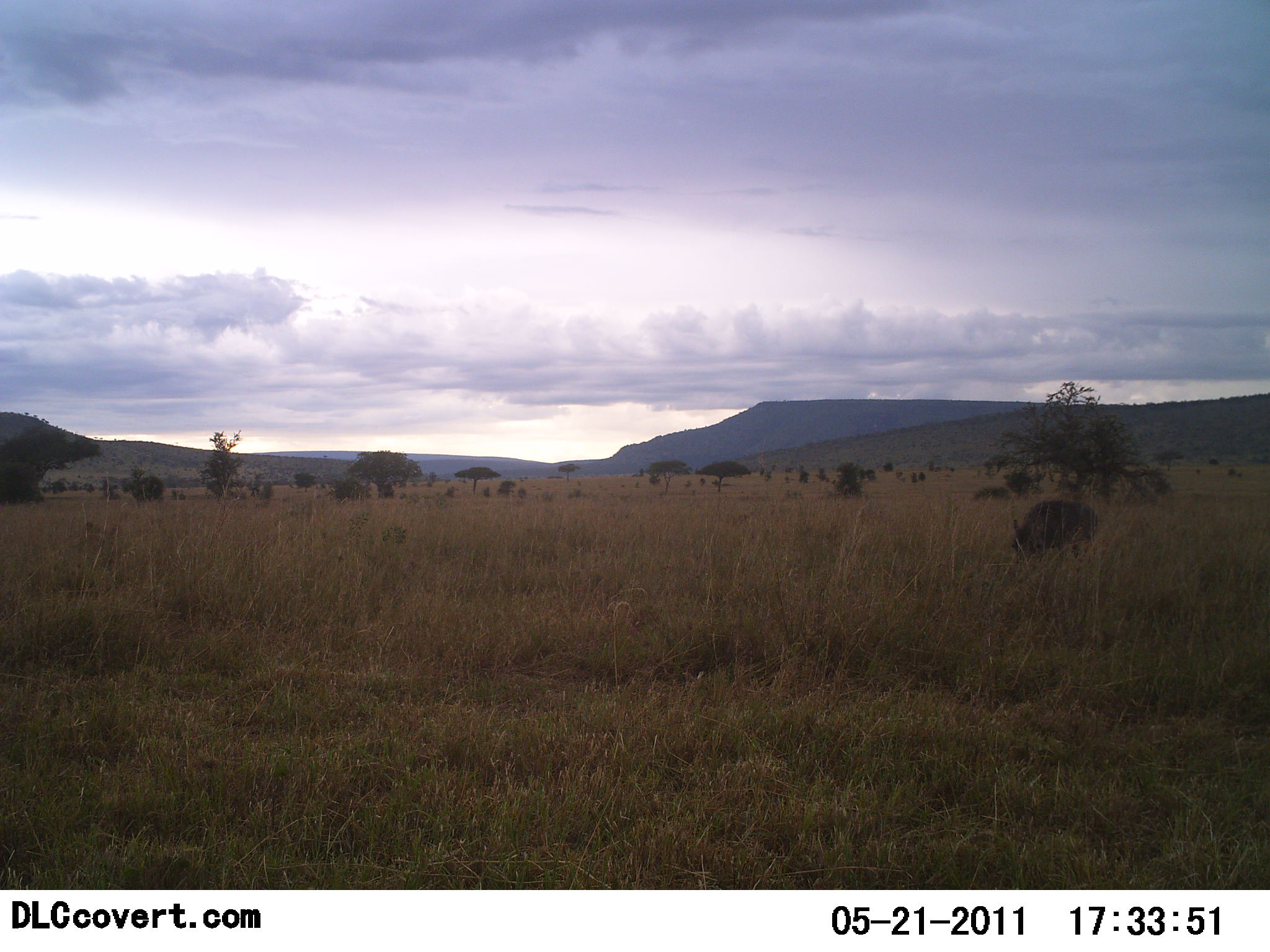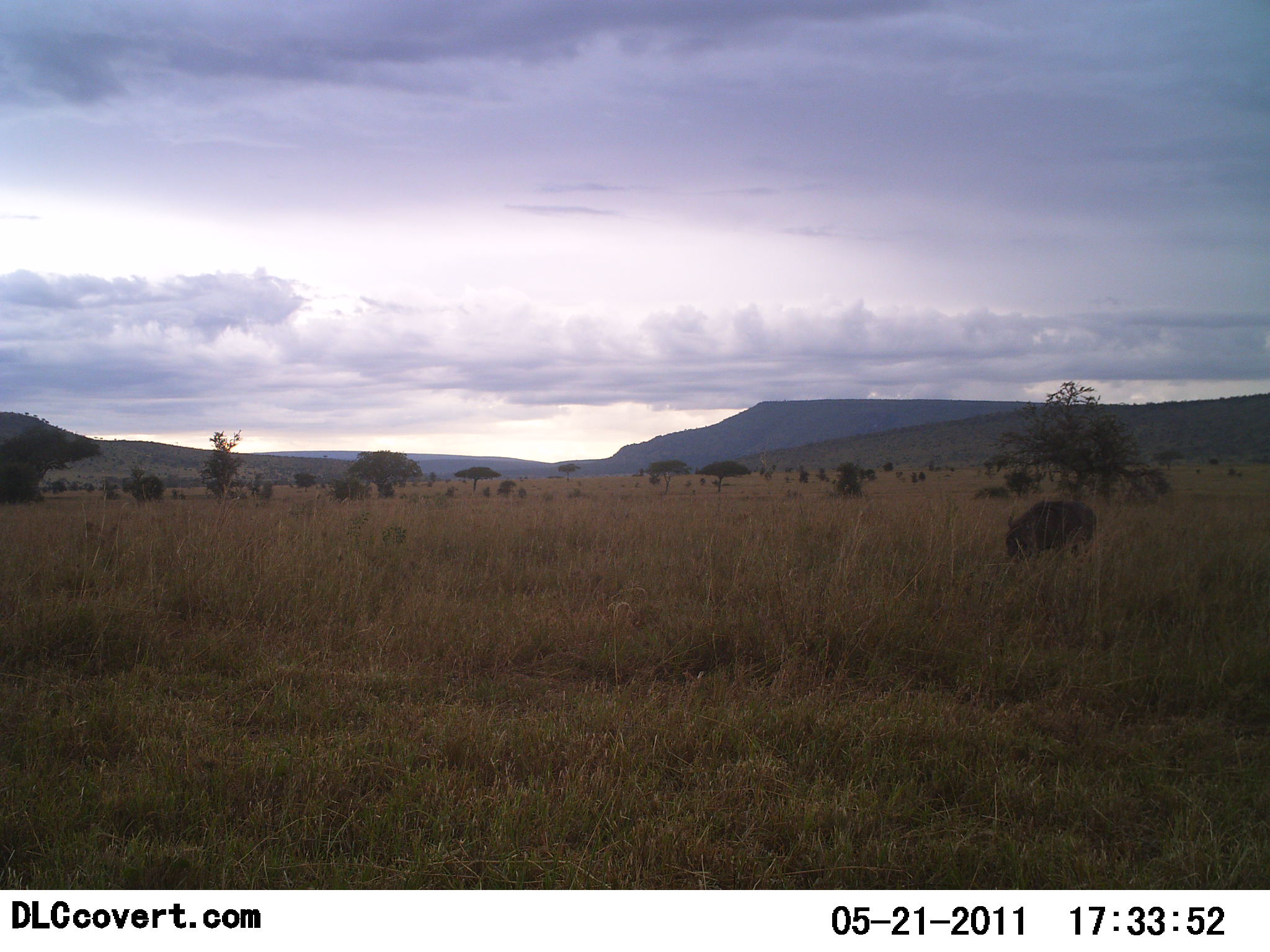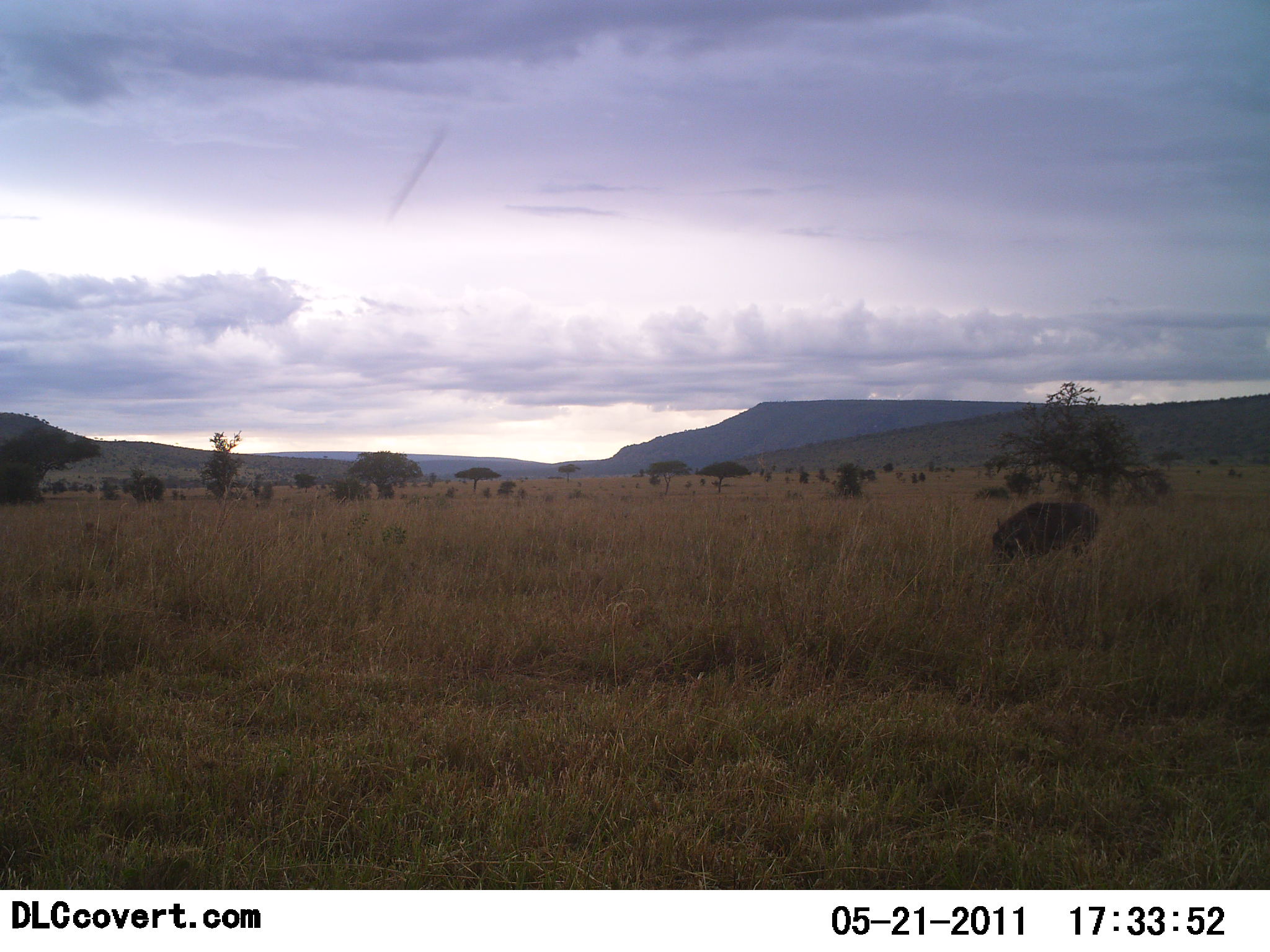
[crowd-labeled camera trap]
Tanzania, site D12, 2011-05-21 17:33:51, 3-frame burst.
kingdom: Animalia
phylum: Chordata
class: Mammalia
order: Artiodactyla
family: Bovidae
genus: Connochaetes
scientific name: Connochaetes taurinus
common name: blue wildebeest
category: wildebeest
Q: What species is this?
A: Wildebeest (blue wildebeest) (Connochaetes taurinus).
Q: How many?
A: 1.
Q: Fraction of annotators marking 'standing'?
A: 38%.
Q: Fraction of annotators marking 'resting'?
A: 0%.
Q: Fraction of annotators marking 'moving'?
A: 0%.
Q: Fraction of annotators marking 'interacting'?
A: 0%.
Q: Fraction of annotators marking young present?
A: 0%.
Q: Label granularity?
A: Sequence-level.